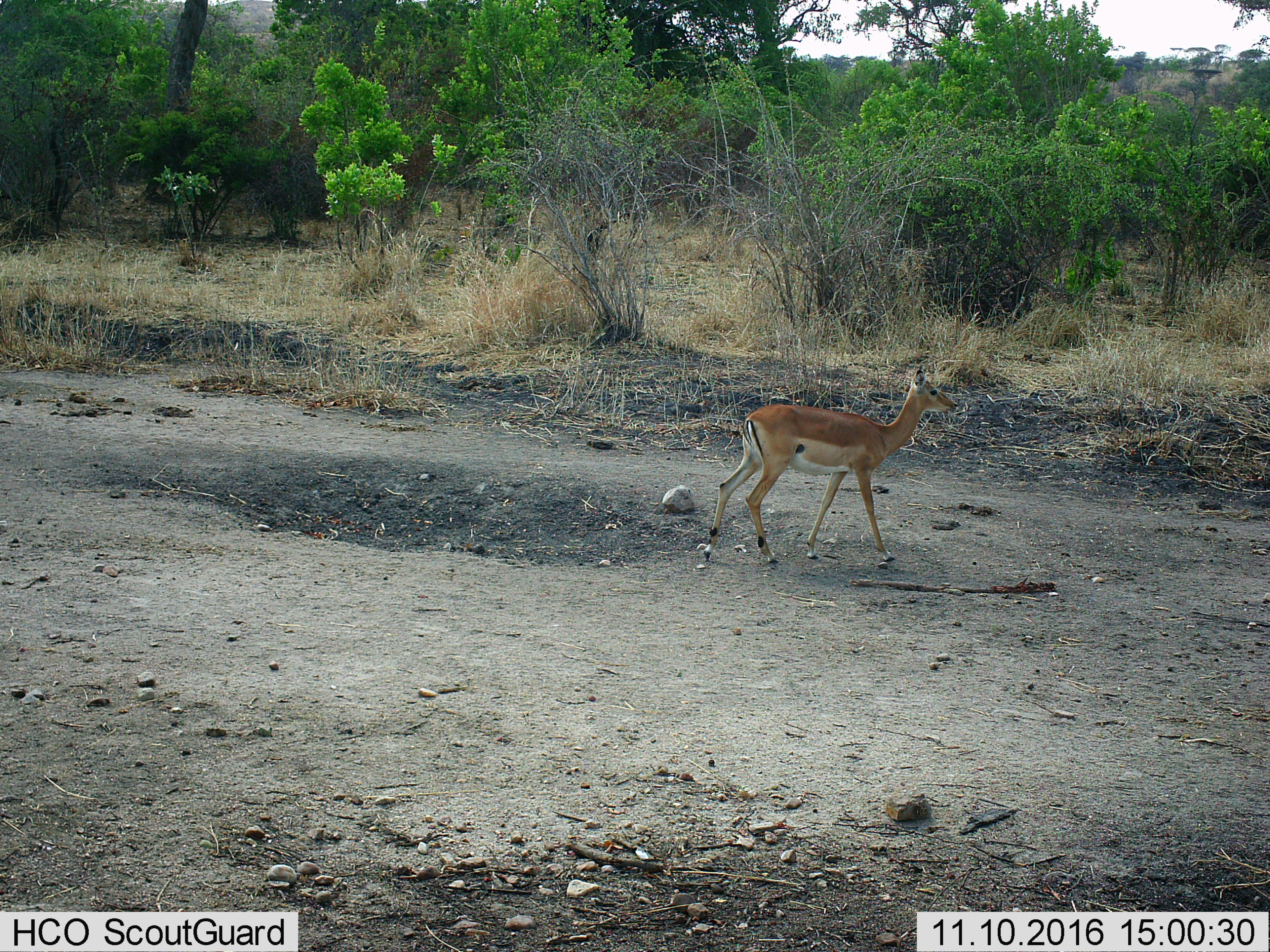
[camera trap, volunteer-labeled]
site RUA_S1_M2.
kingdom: Animalia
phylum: Chordata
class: Mammalia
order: Artiodactyla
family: Bovidae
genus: Aepyceros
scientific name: Aepyceros melampus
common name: impala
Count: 1.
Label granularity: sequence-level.